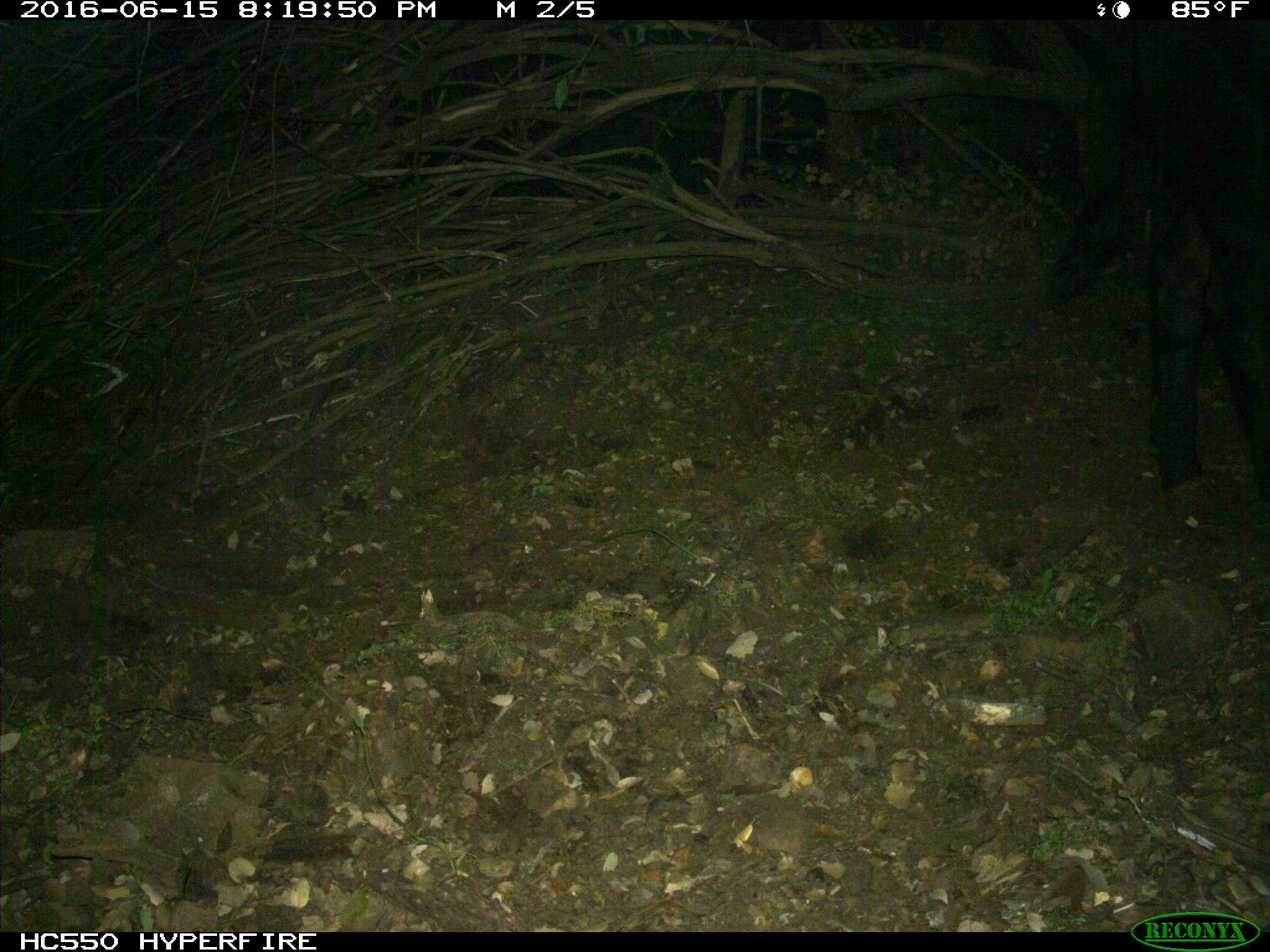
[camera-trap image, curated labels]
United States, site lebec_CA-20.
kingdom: Animalia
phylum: Chordata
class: Mammalia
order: Artiodactyla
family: Bovidae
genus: Bos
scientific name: Bos taurus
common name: domestic cow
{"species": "Bos taurus (domestic cow)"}